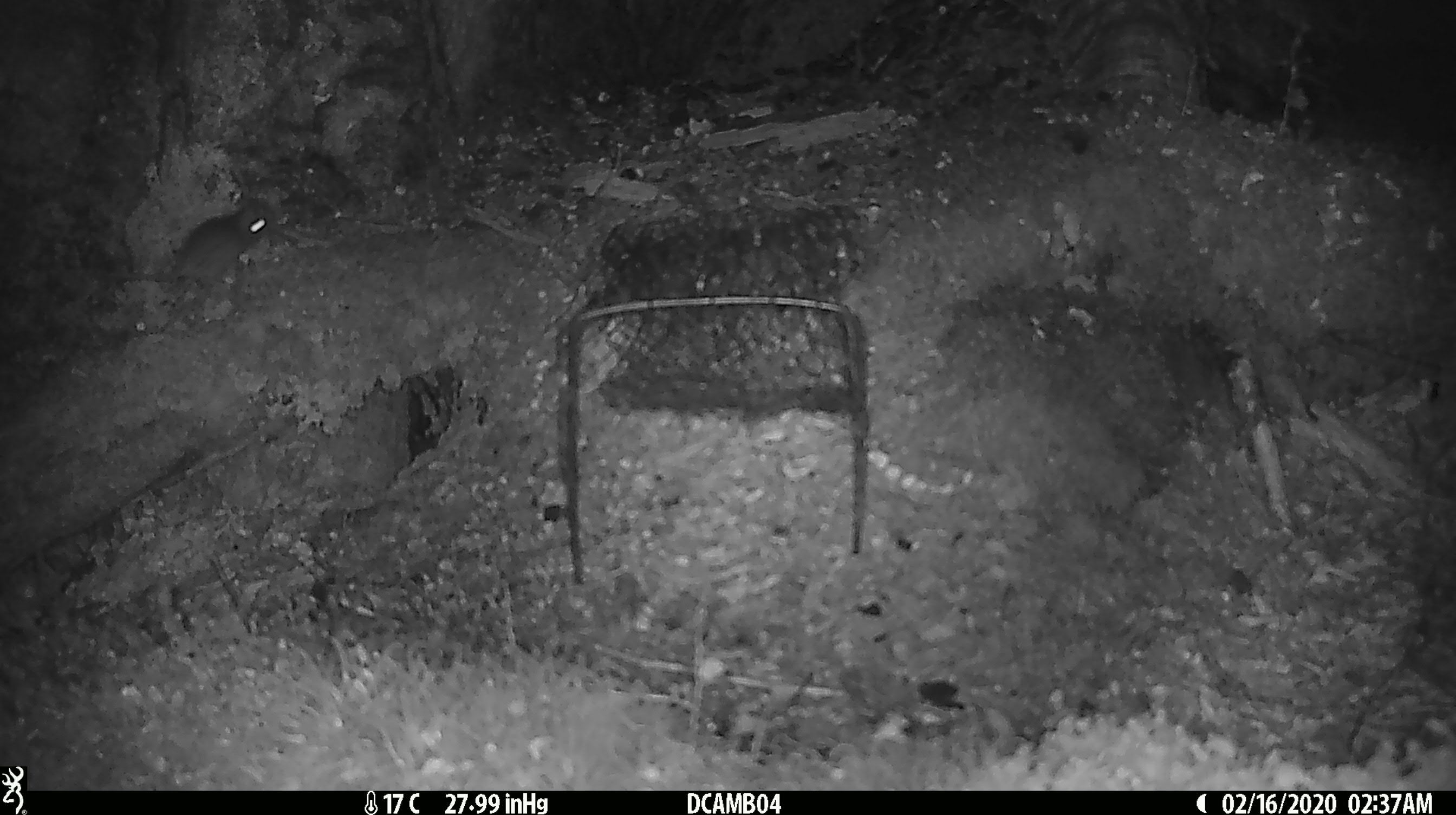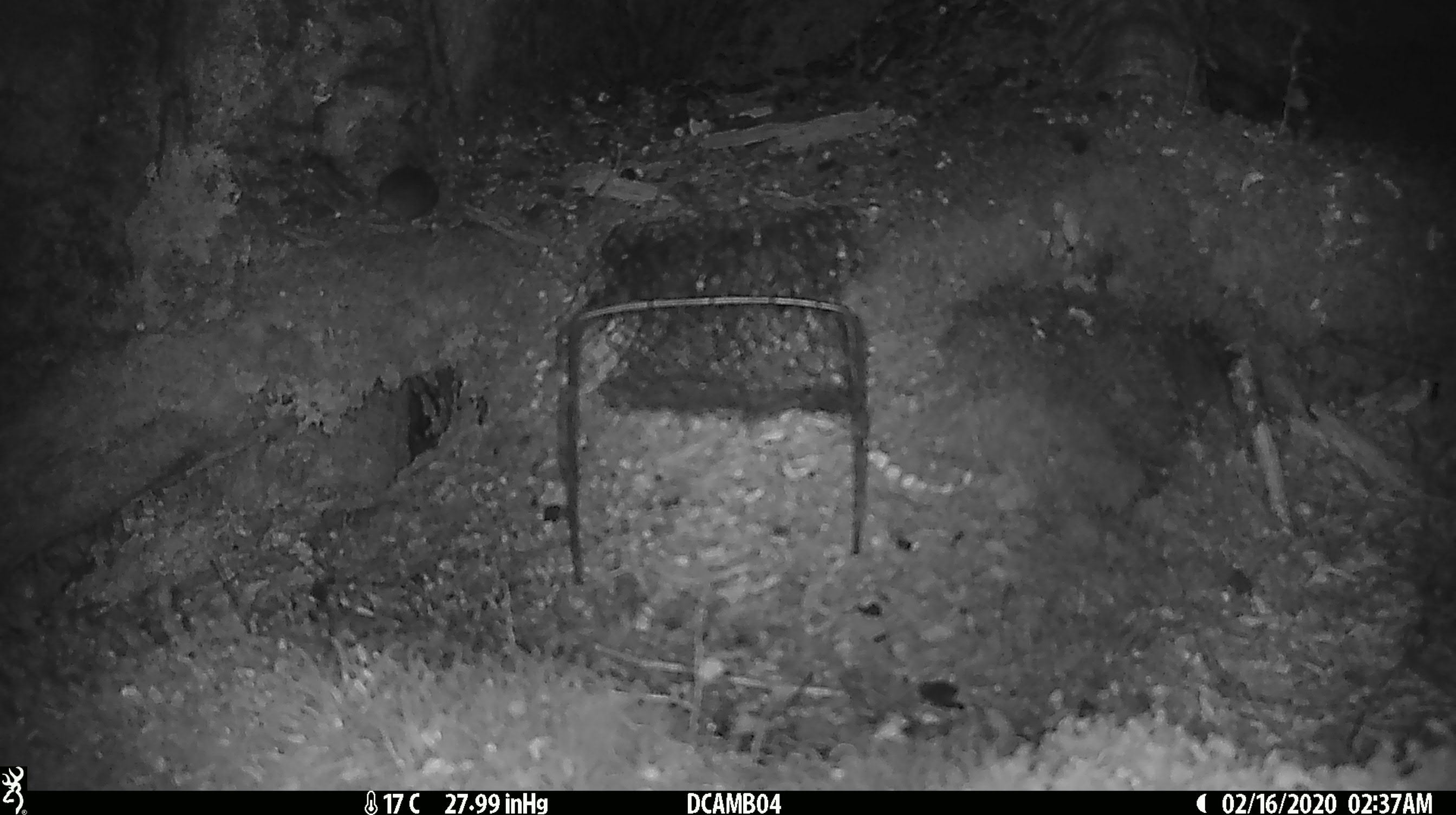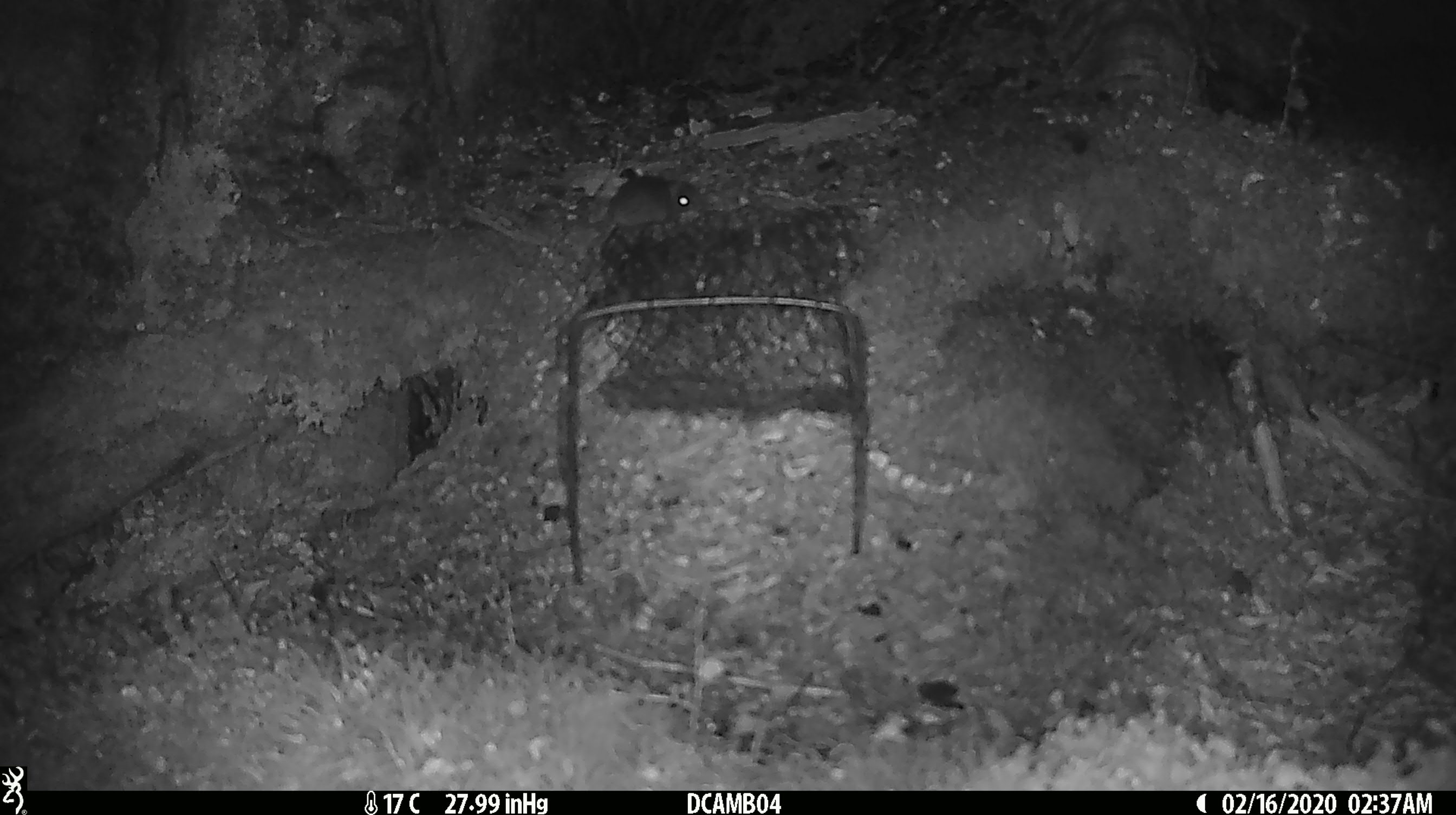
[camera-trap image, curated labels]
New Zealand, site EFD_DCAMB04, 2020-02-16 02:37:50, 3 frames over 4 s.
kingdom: Animalia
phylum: Chordata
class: Mammalia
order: Rodentia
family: Muridae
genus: Mus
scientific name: Mus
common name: mouse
Mouse (Mus).